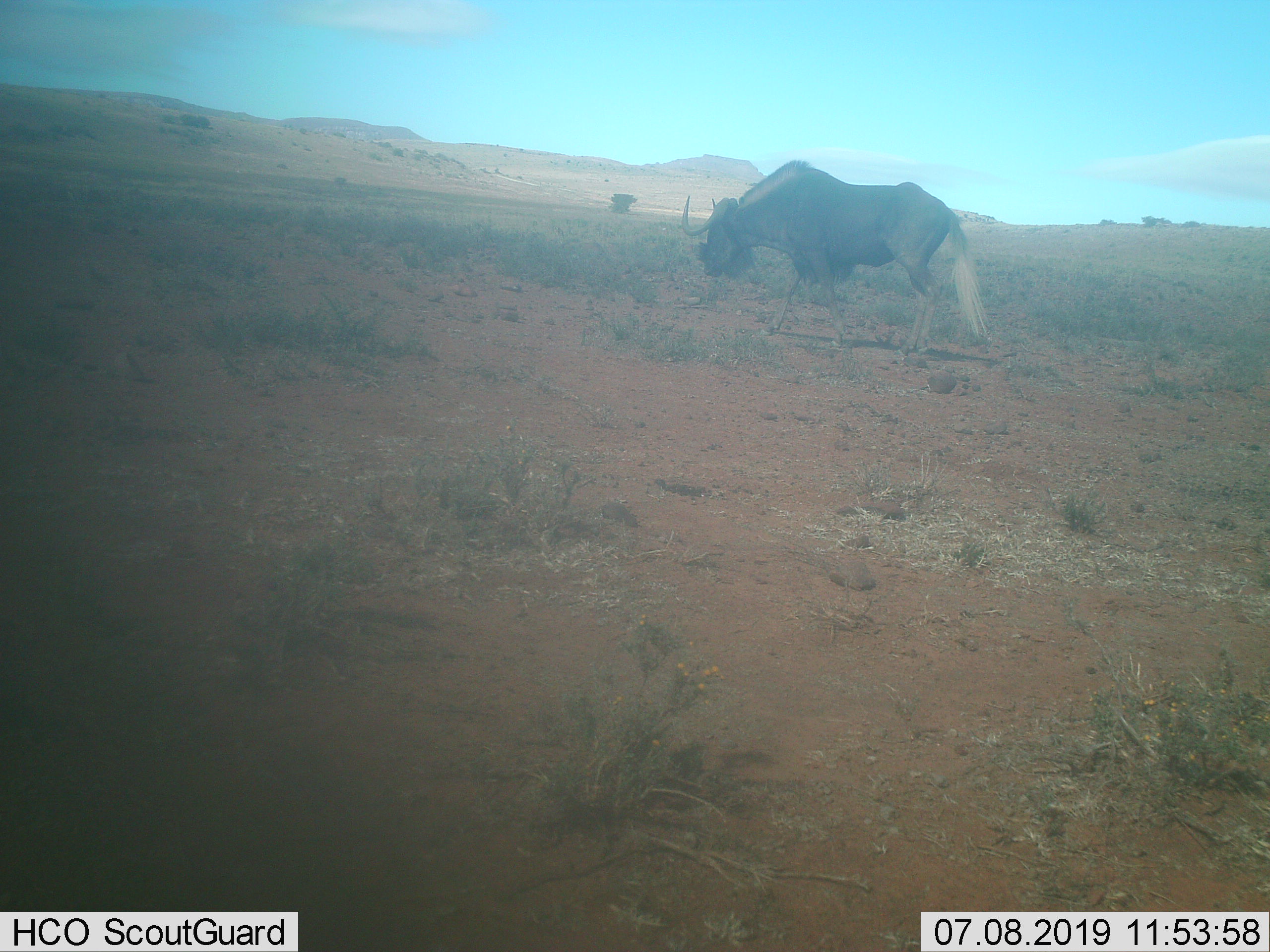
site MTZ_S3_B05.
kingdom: Animalia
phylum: Chordata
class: Mammalia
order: Artiodactyla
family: Bovidae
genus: Connochaetes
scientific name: Connochaetes gnou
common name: black wildebeest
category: wildebeestblack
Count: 1.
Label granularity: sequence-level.